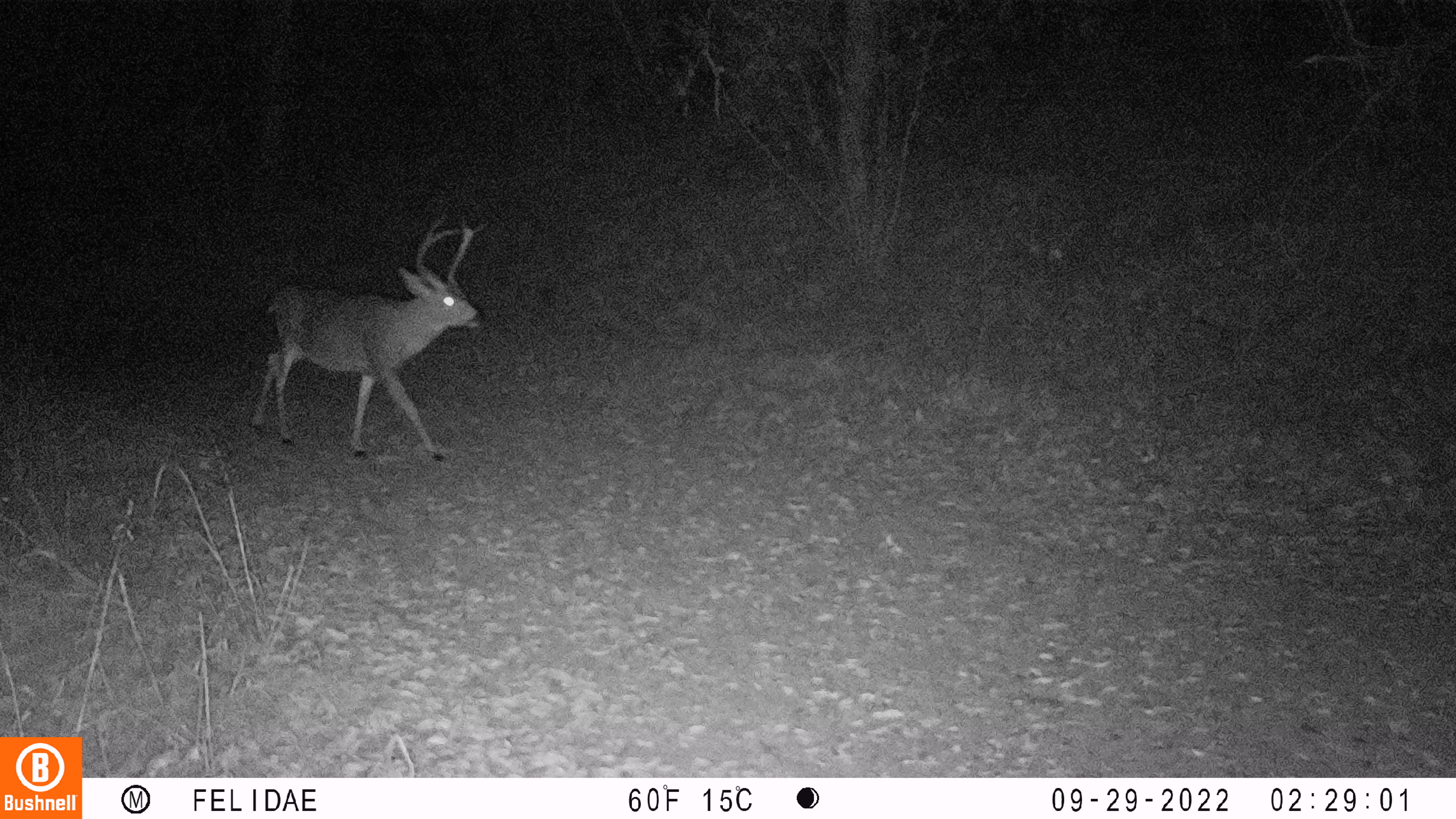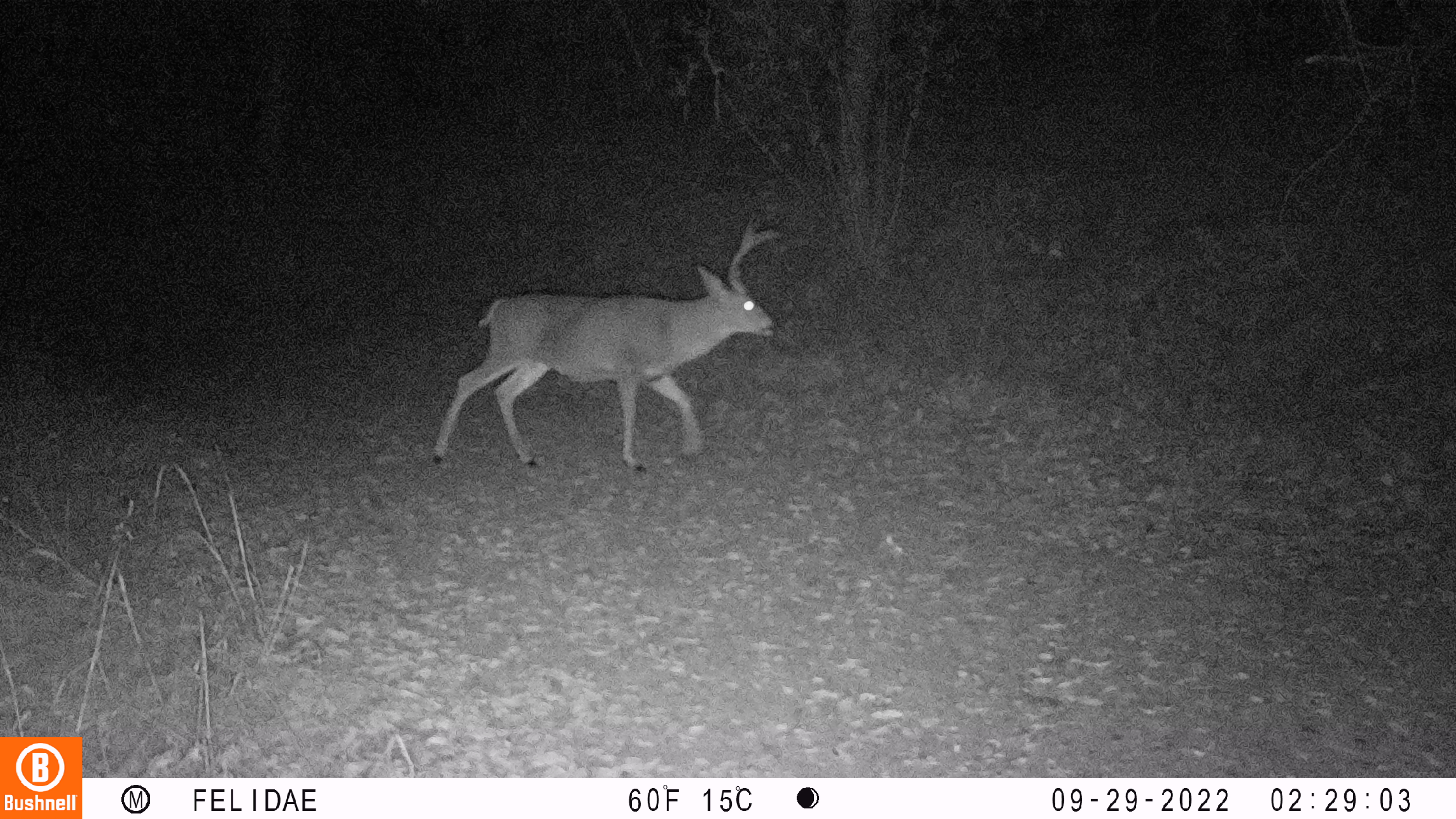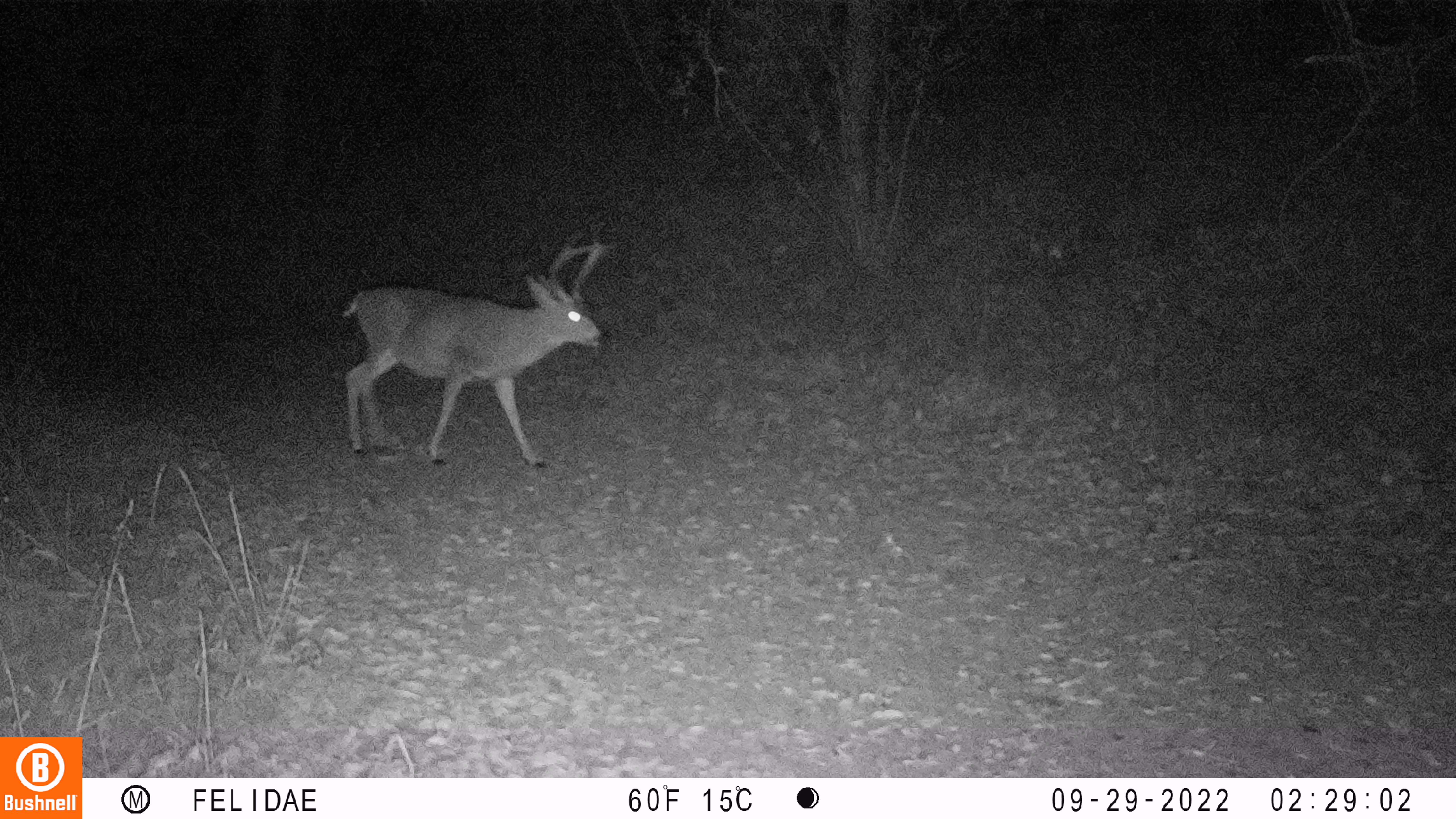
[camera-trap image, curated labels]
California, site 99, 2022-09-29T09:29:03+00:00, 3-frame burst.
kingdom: Animalia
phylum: Chordata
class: Mammalia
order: Artiodactyla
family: Cervidae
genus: Odocoileus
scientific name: Odocoileus hemionus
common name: mule deer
Mule deer (Odocoileus hemionus).